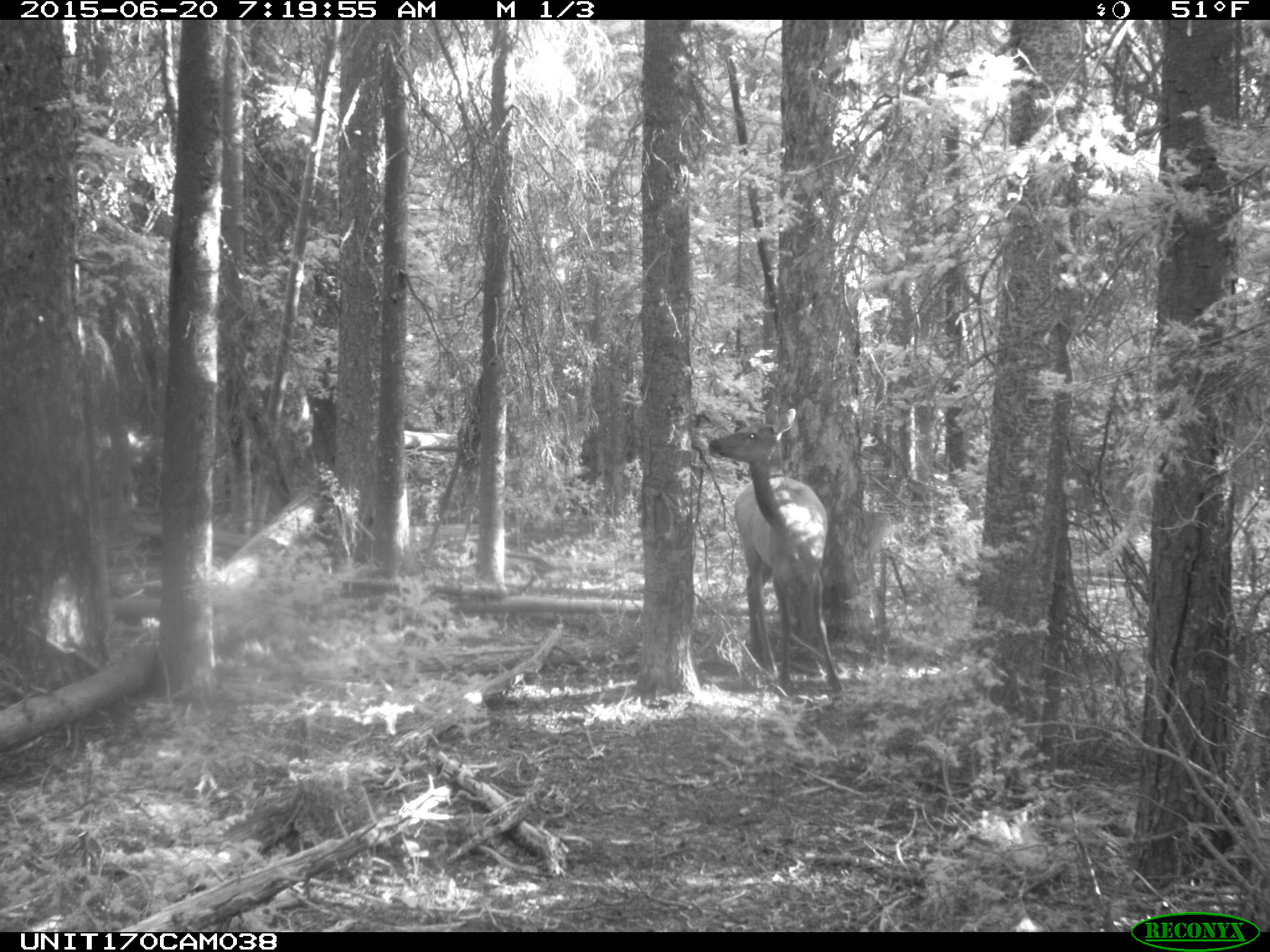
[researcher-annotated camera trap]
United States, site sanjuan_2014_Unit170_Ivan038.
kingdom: Animalia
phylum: Chordata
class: Mammalia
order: Artiodactyla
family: Cervidae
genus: Cervus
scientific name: Cervus elaphus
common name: red deer